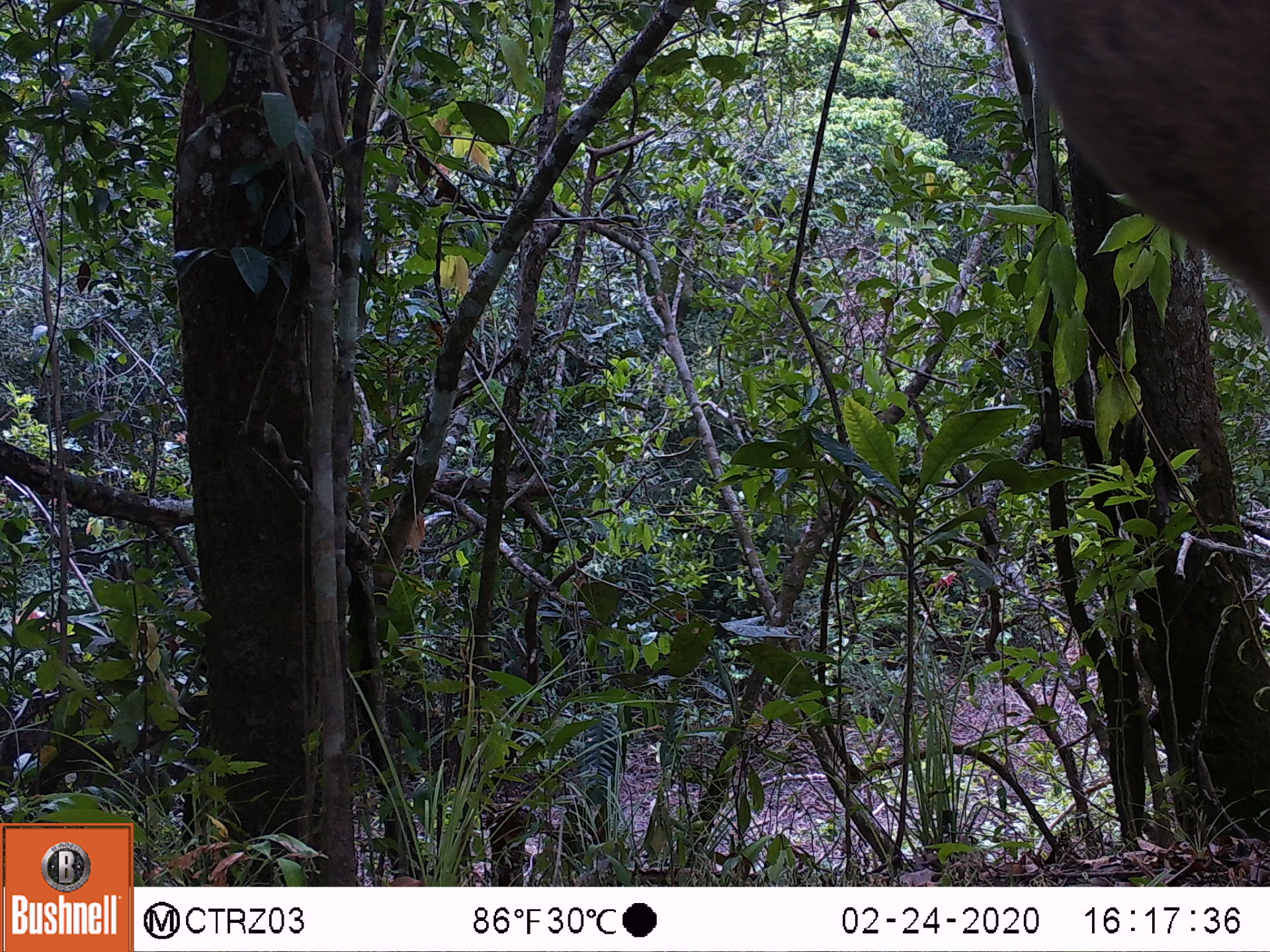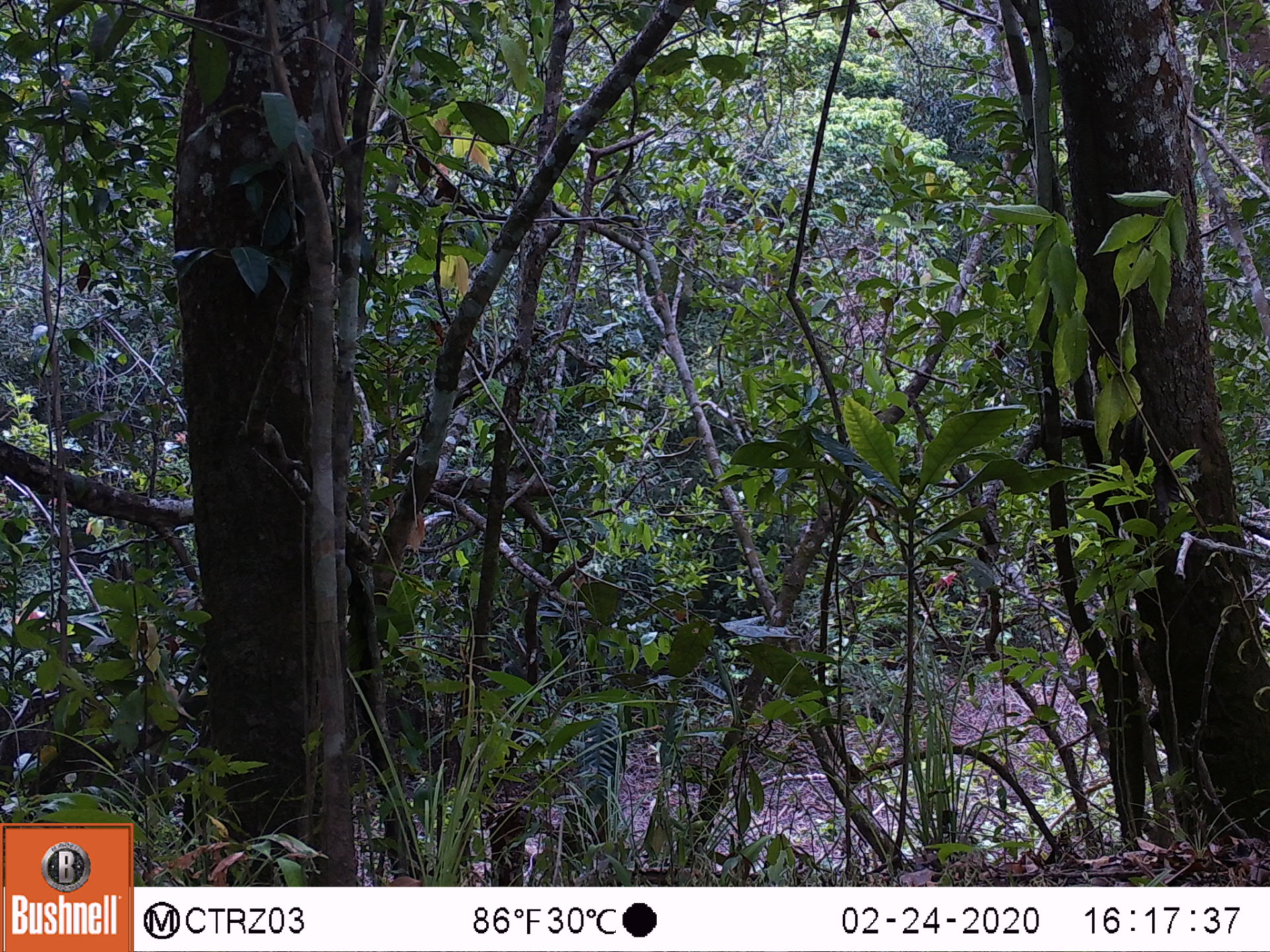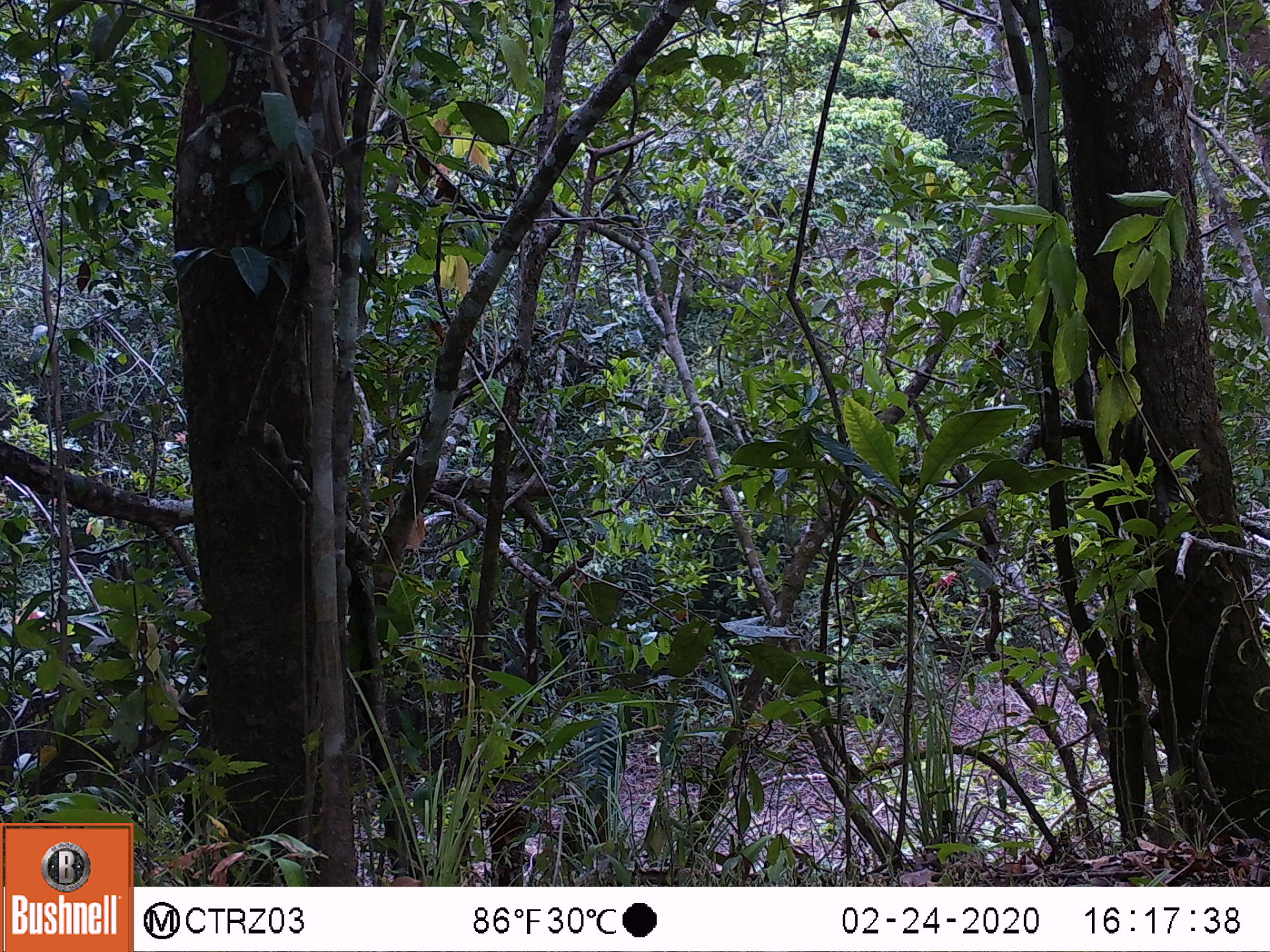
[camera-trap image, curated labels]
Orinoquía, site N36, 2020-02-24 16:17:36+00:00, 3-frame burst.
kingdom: Animalia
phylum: Chordata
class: Mammalia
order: Artiodactyla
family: Cervidae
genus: Odocoileus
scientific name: Odocoileus virginianus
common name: white-tailed deer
White-tailed deer (Odocoileus virginianus).